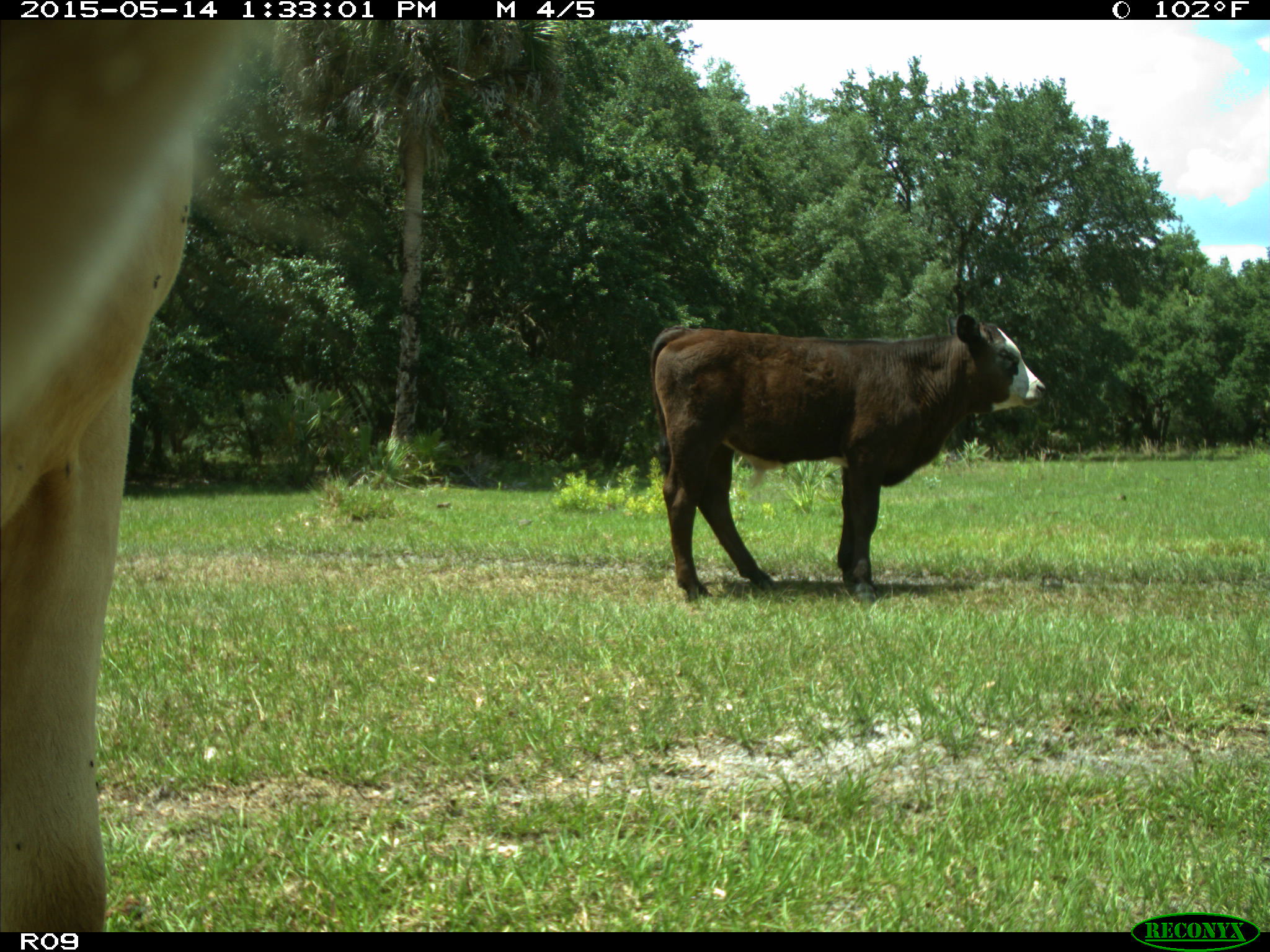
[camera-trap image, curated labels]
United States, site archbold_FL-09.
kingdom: Animalia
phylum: Chordata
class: Mammalia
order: Artiodactyla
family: Bovidae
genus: Bos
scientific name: Bos taurus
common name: domestic cow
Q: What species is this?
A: Bos taurus (domestic cow).